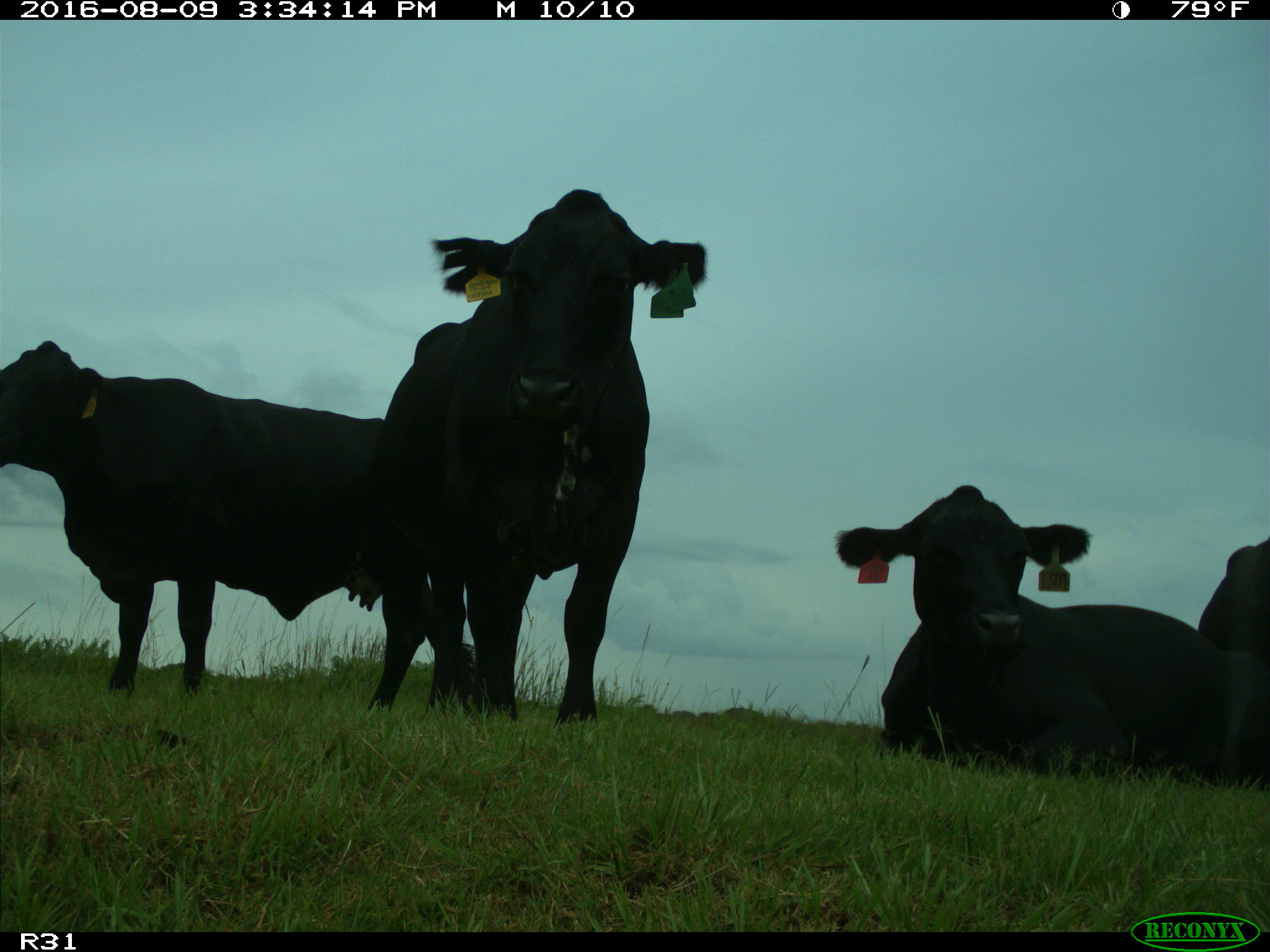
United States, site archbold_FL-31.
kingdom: Animalia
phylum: Chordata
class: Mammalia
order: Artiodactyla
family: Bovidae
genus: Bos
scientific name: Bos taurus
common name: domestic cow